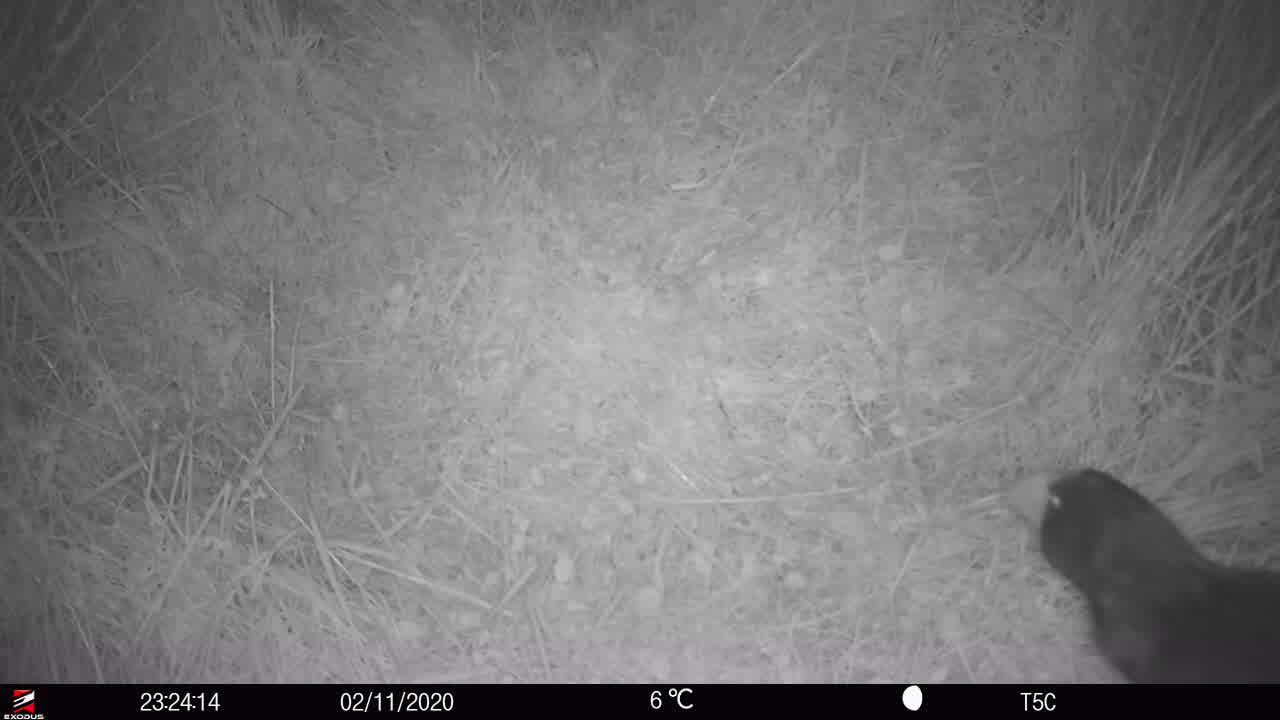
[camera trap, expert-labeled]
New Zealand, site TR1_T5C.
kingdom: Animalia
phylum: Chordata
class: Aves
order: Gruiformes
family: Rallidae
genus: Porphyrio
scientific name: Porphyrio mantelli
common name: takahe